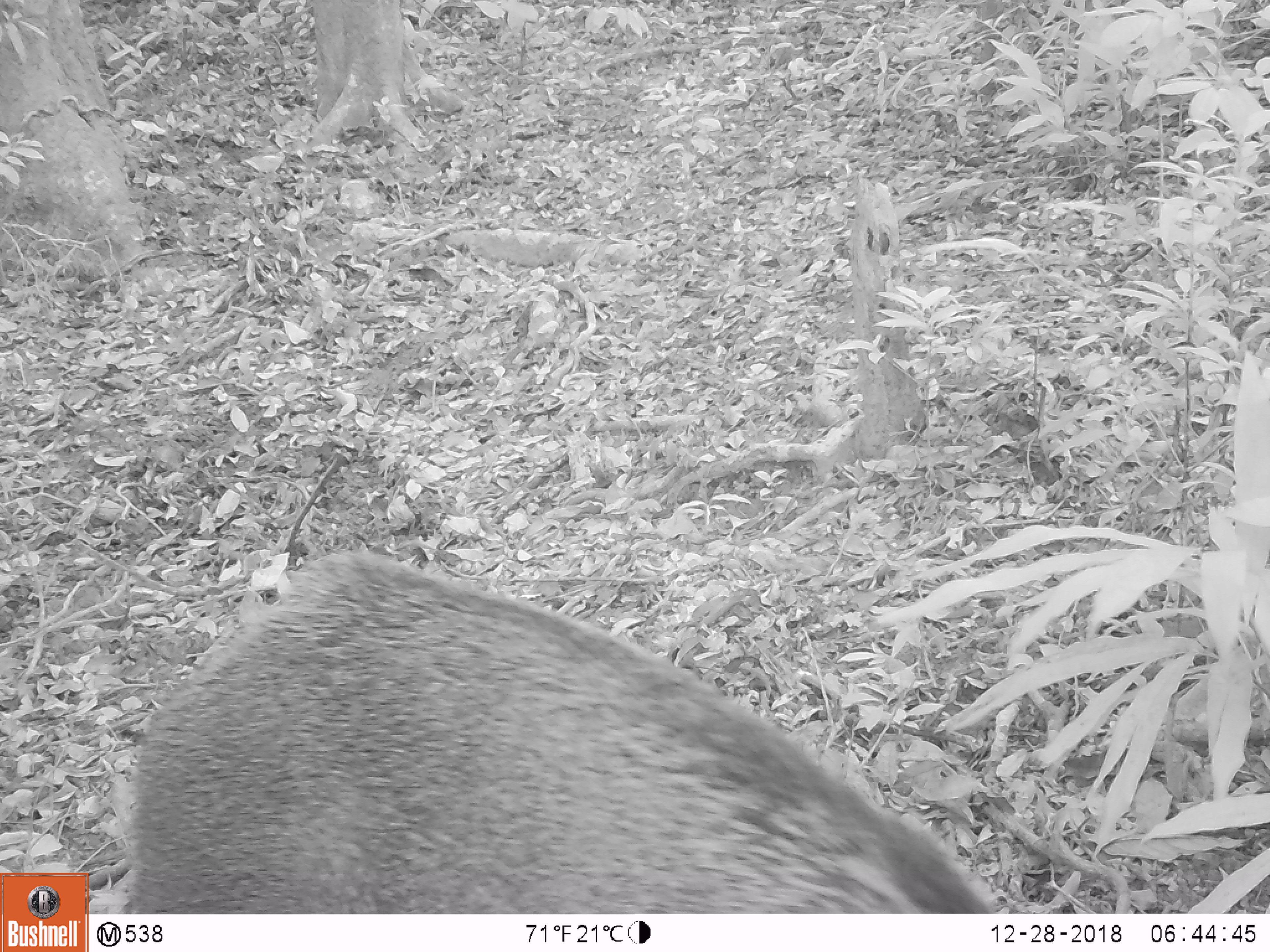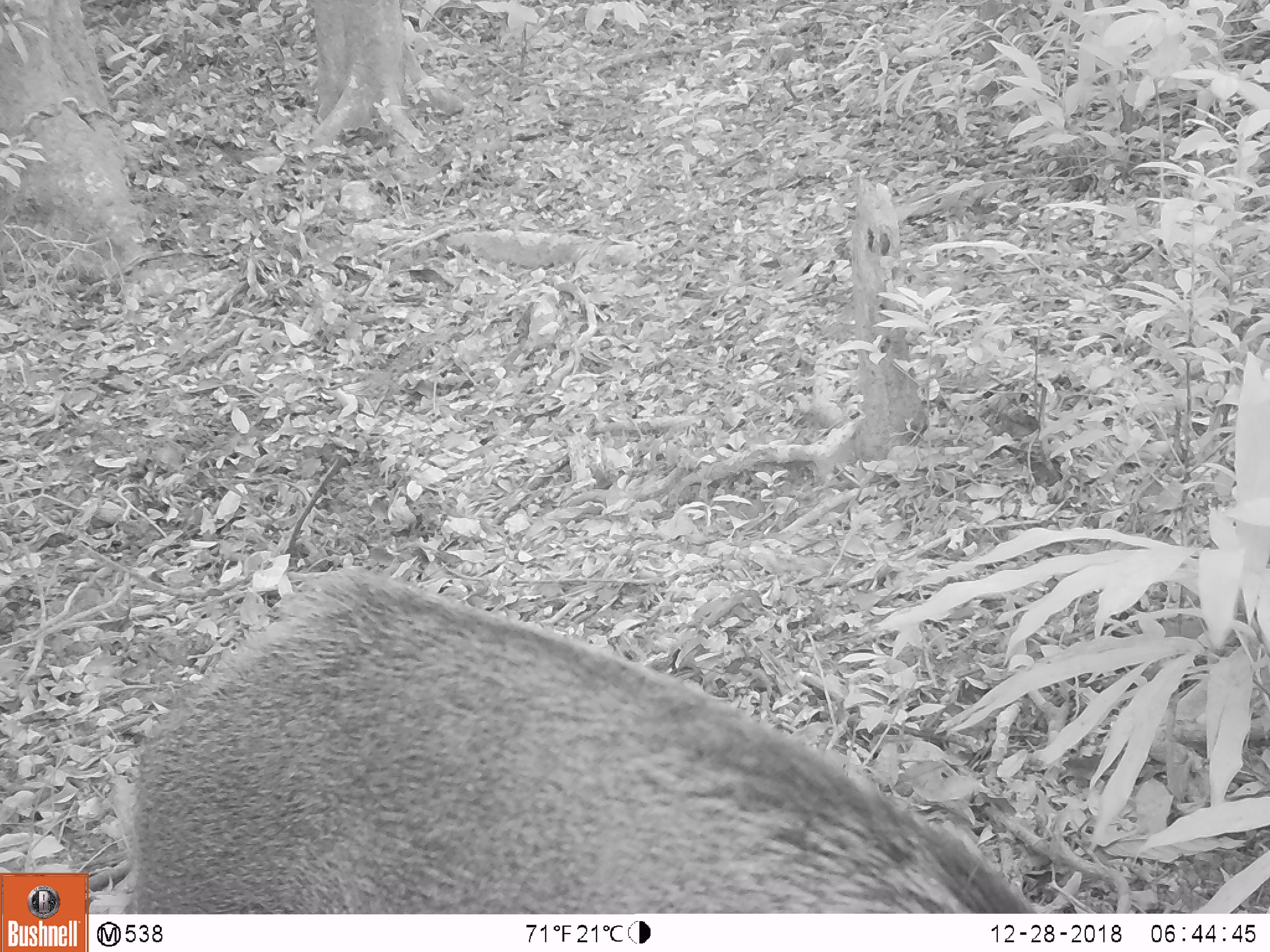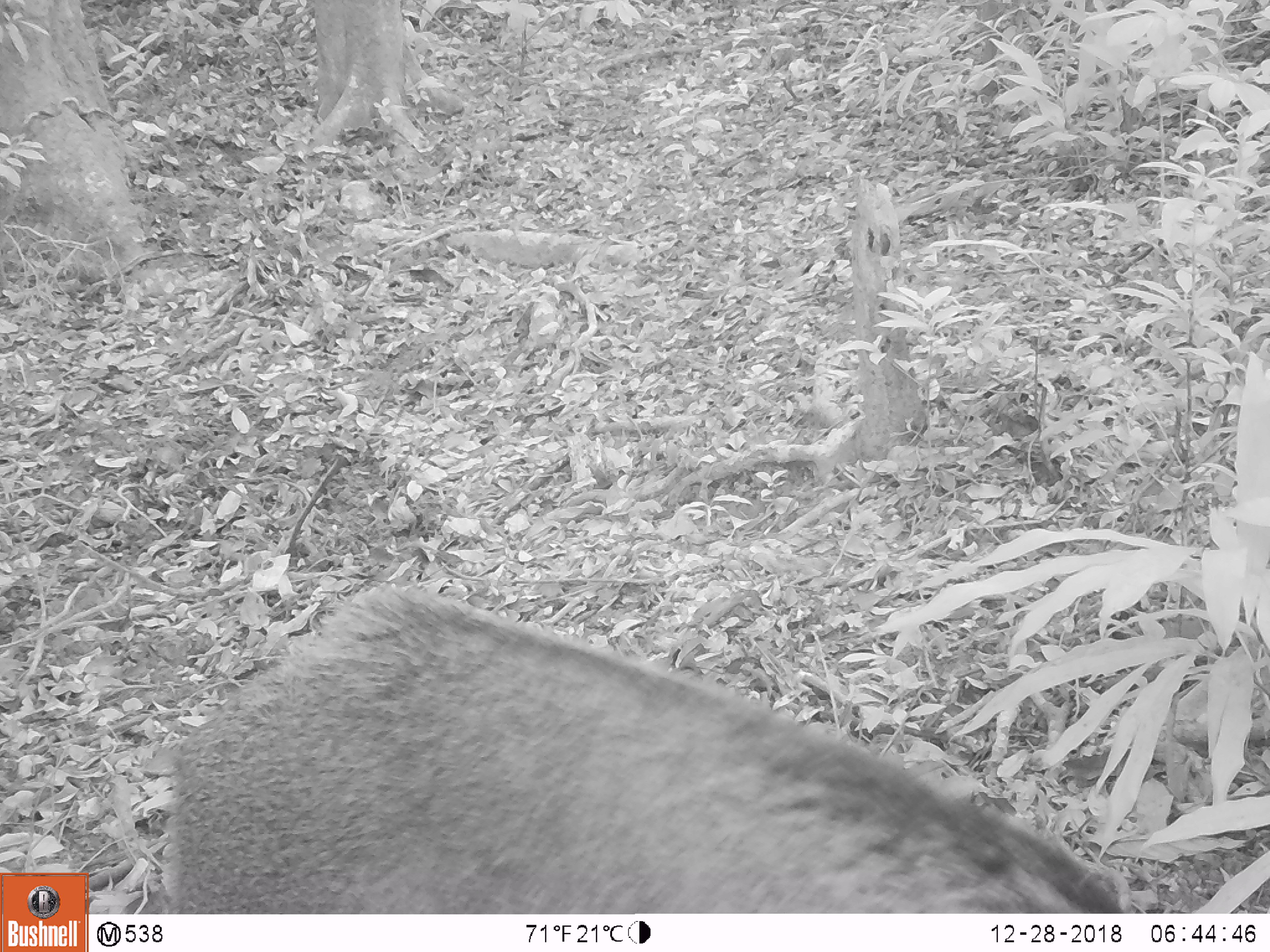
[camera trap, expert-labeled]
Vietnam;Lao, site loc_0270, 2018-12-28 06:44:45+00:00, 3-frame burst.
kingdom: Animalia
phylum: Chordata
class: Mammalia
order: Artiodactyla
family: Suidae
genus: Sus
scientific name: Sus scrofa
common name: eurasian wild pig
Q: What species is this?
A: Eurasian wild pig (Sus scrofa).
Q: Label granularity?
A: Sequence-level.